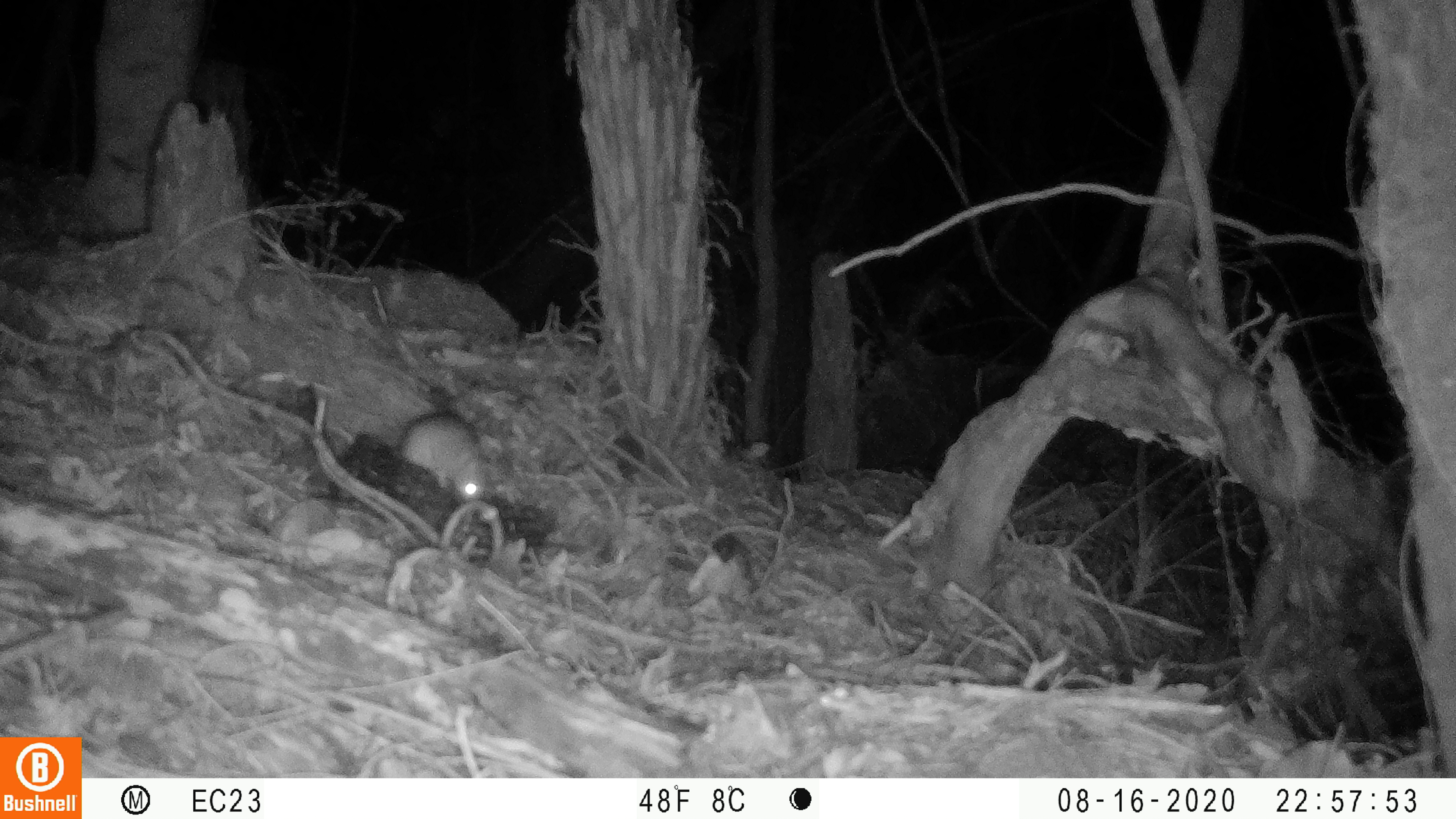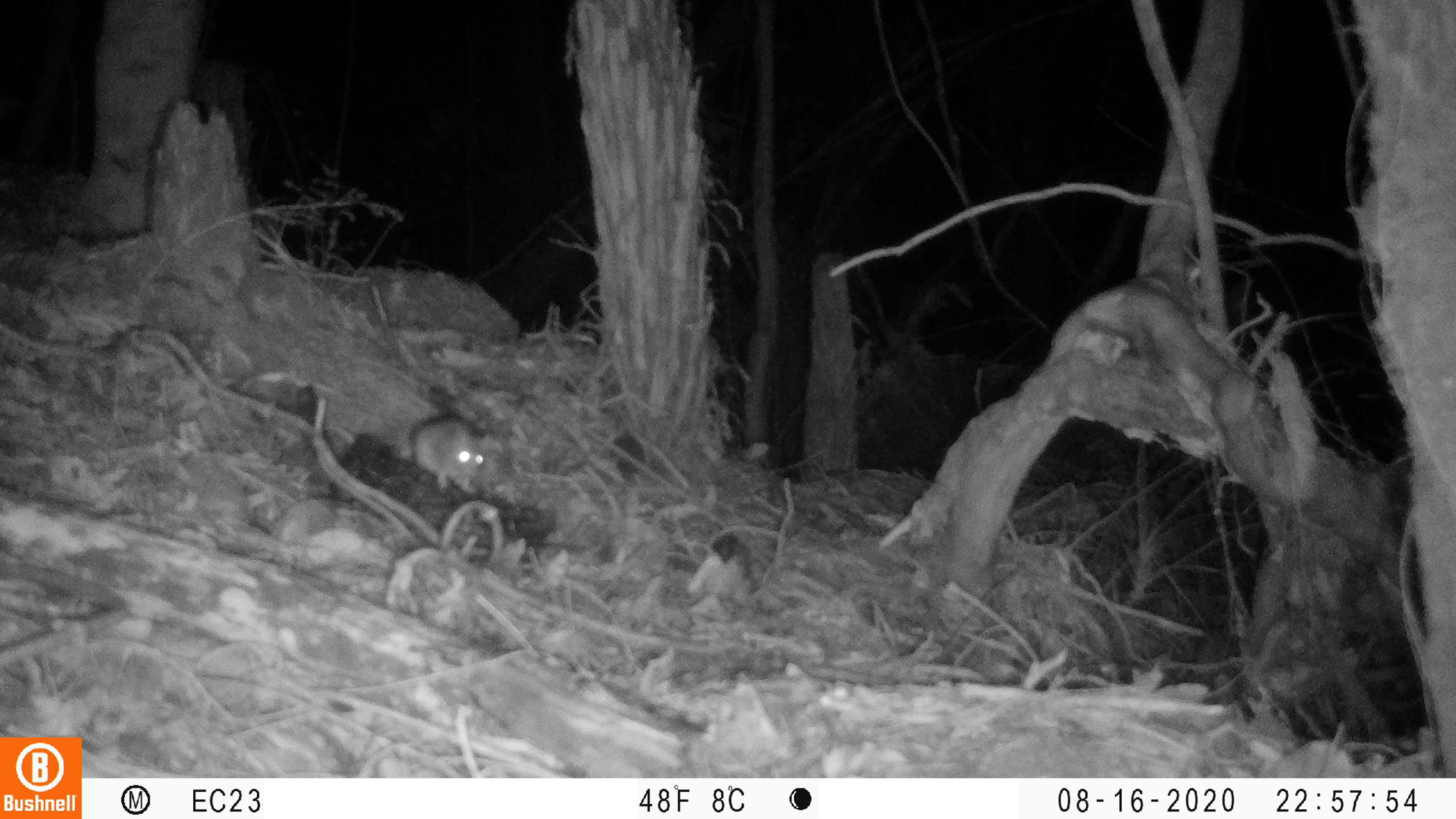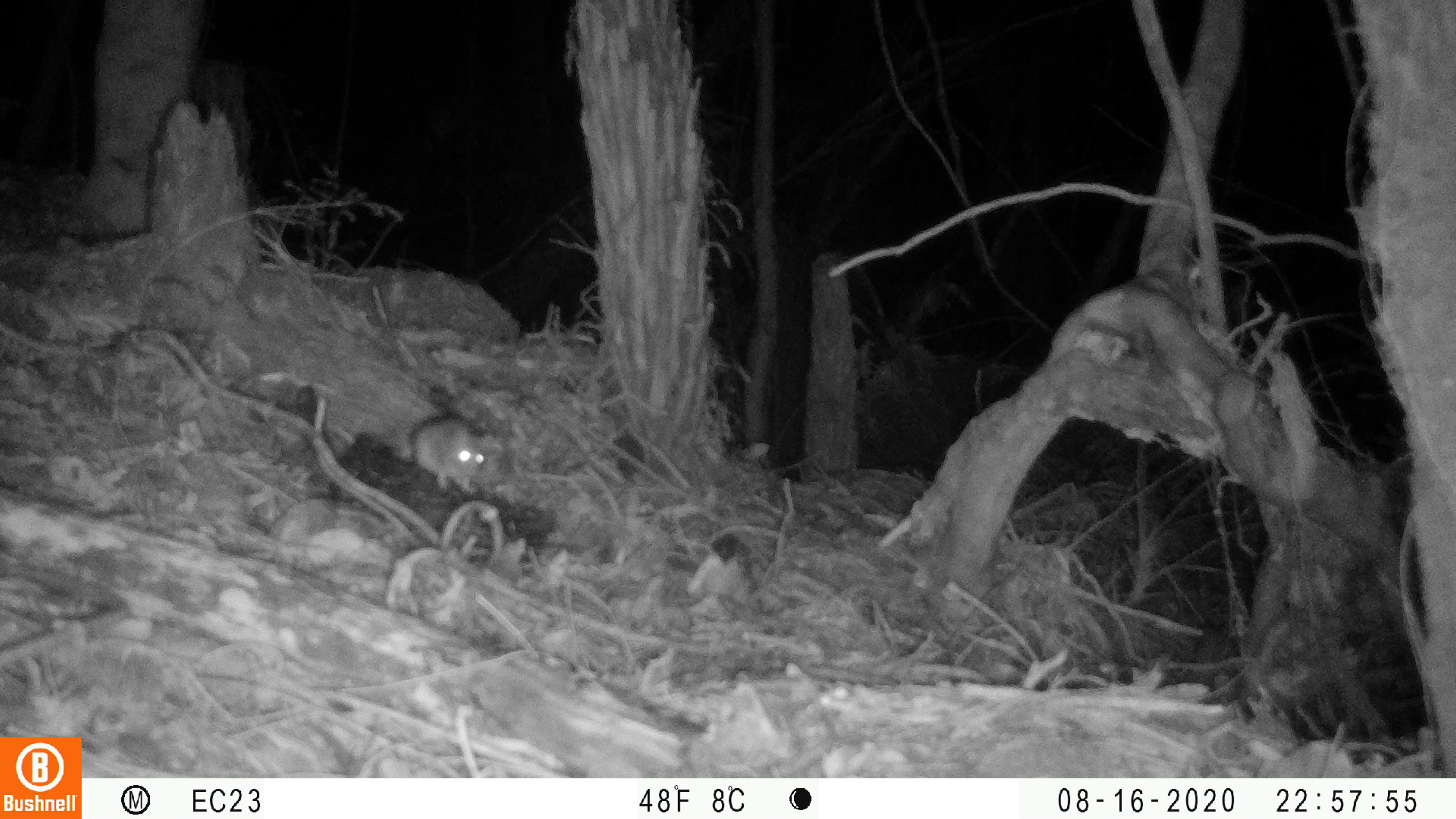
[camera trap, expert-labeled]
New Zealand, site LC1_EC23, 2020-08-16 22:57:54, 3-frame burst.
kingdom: Animalia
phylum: Chordata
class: Mammalia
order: Rodentia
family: Muridae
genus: Rattus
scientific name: Rattus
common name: rat